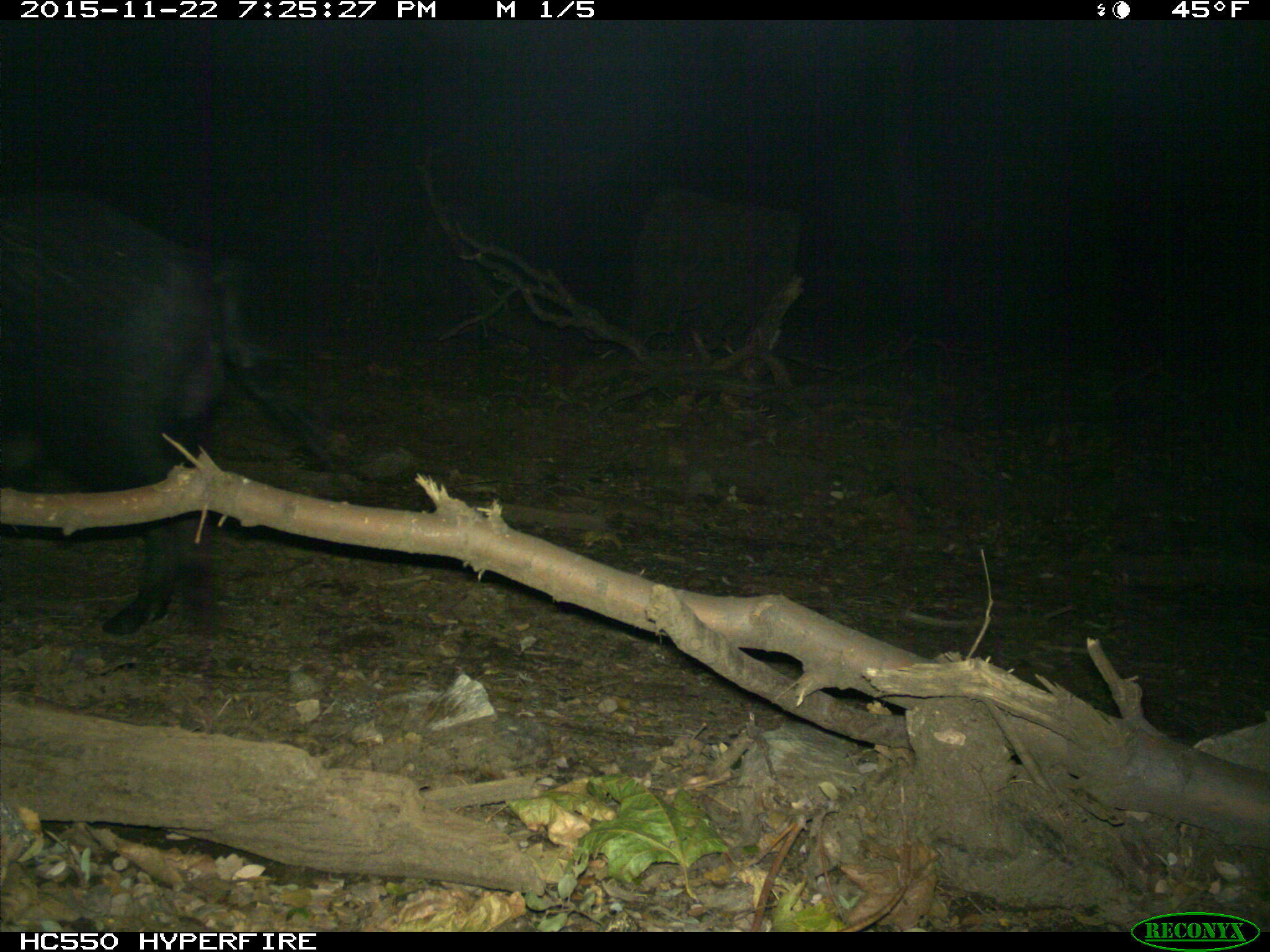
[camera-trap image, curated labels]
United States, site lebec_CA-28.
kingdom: Animalia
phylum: Chordata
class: Mammalia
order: Artiodactyla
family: Suidae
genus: Sus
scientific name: Sus scrofa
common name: wild boar